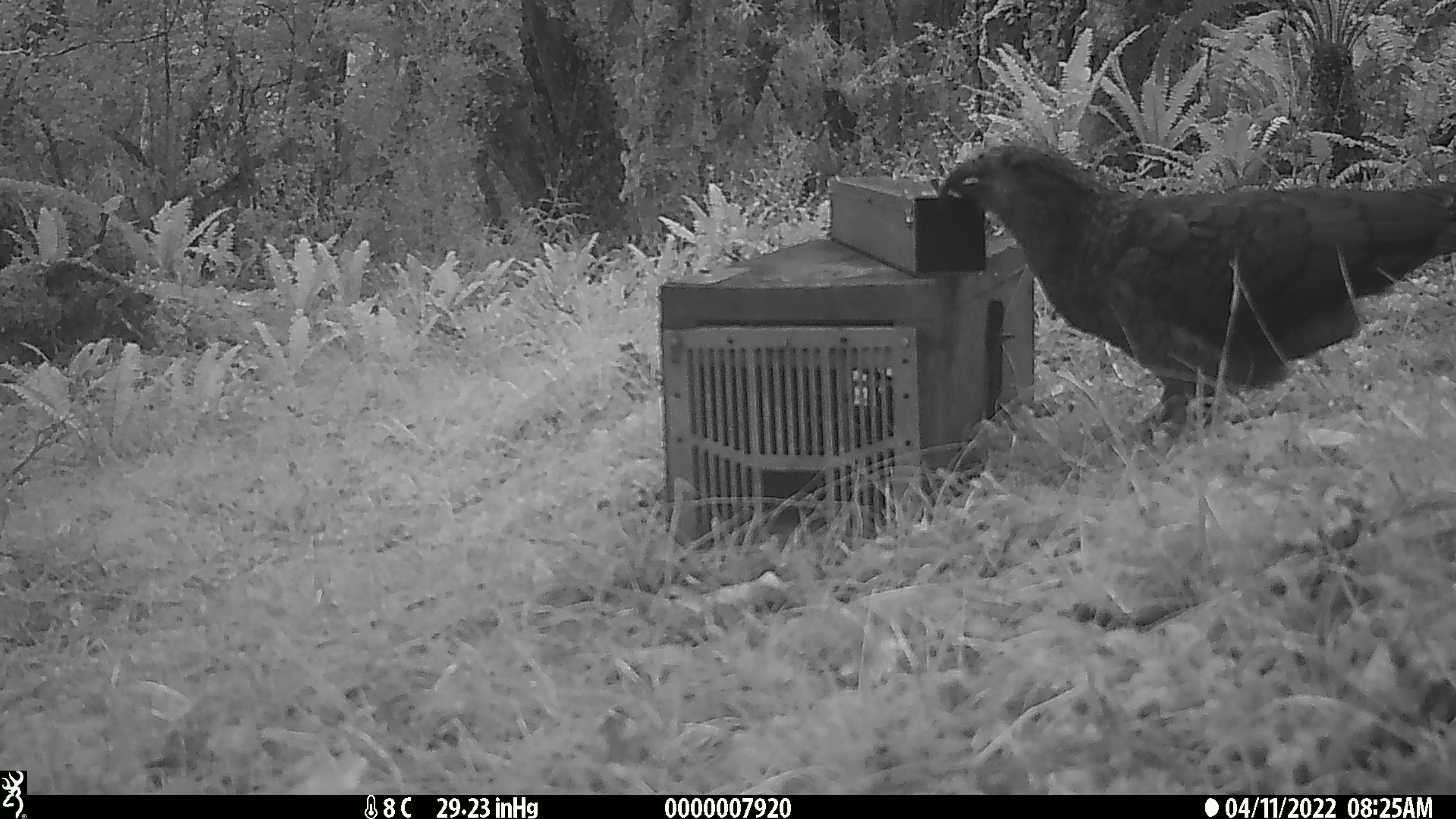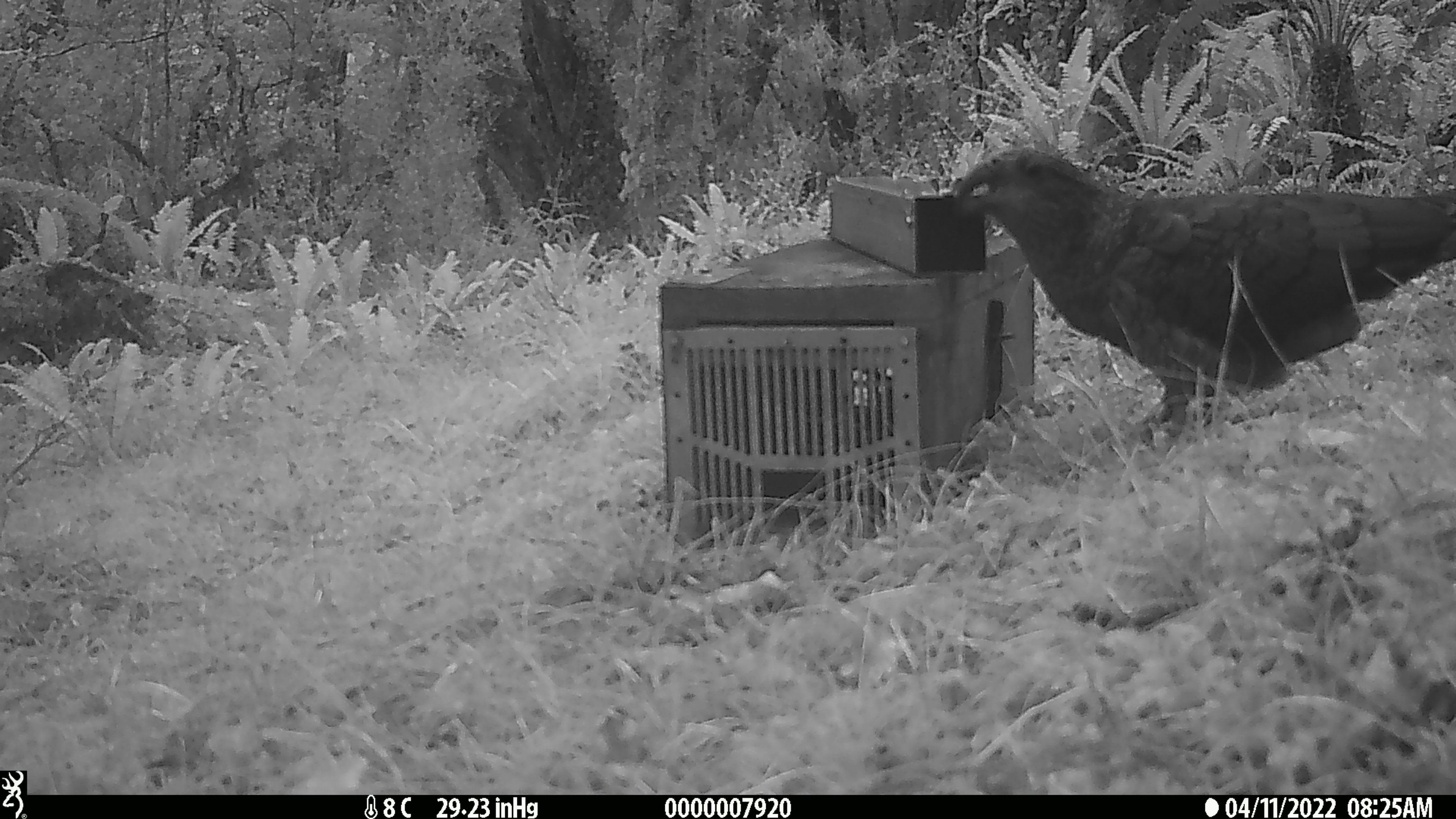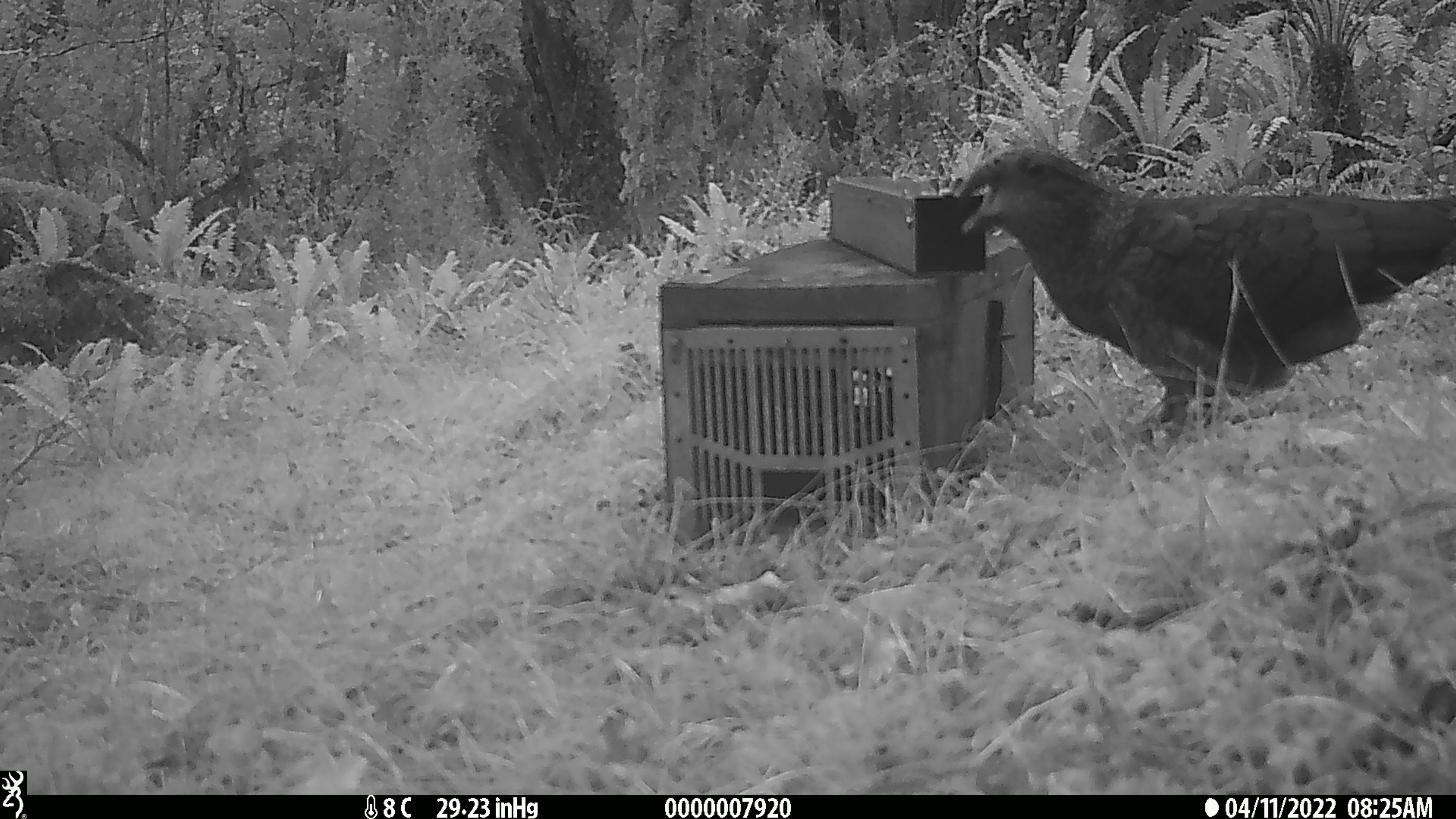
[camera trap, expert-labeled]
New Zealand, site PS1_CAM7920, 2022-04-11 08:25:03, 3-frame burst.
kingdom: Animalia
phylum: Chordata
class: Aves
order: Psittaciformes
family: Strigopidae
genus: Nestor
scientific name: Nestor notabilis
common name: kea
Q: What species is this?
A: Kea (Nestor notabilis).